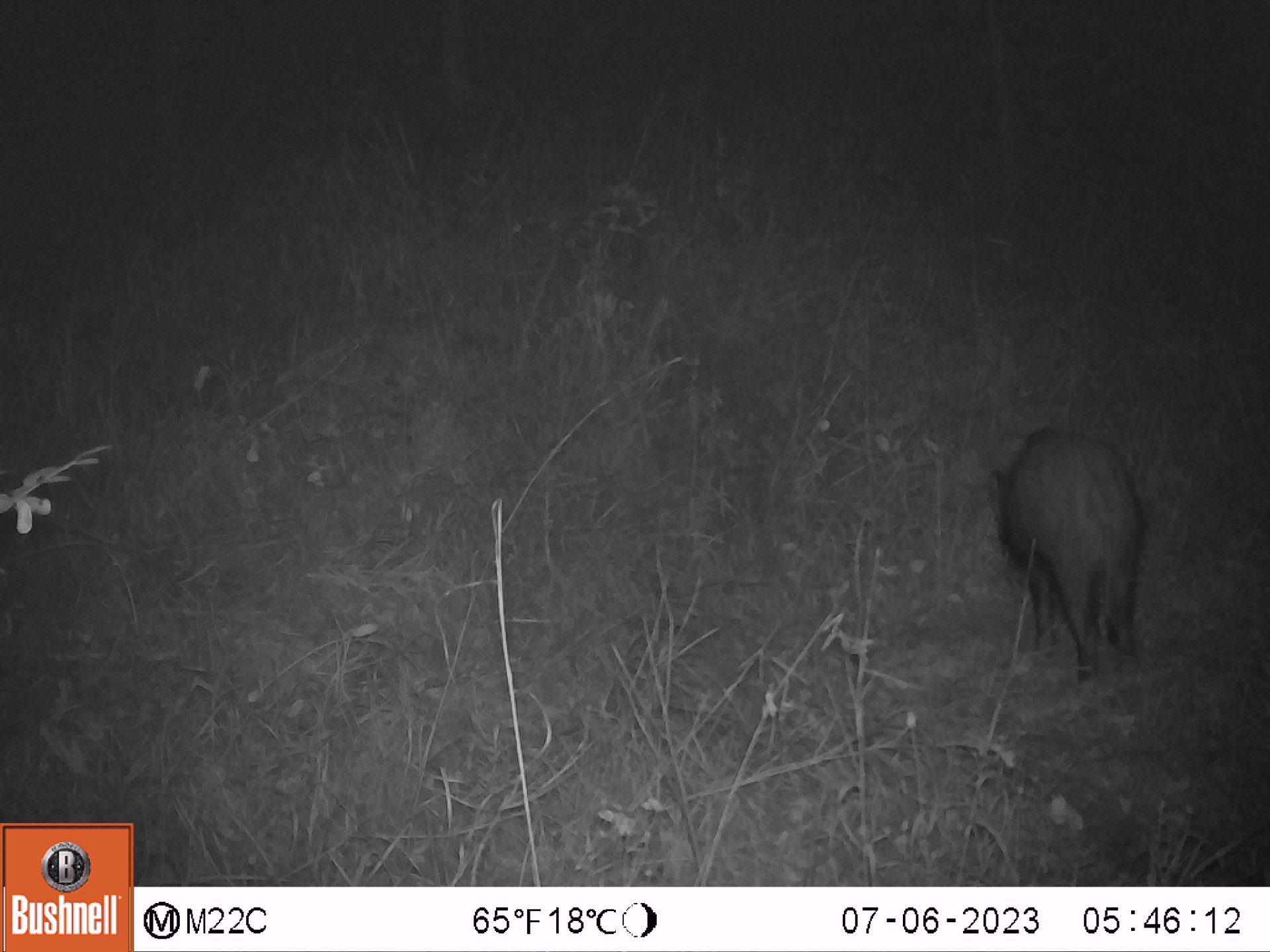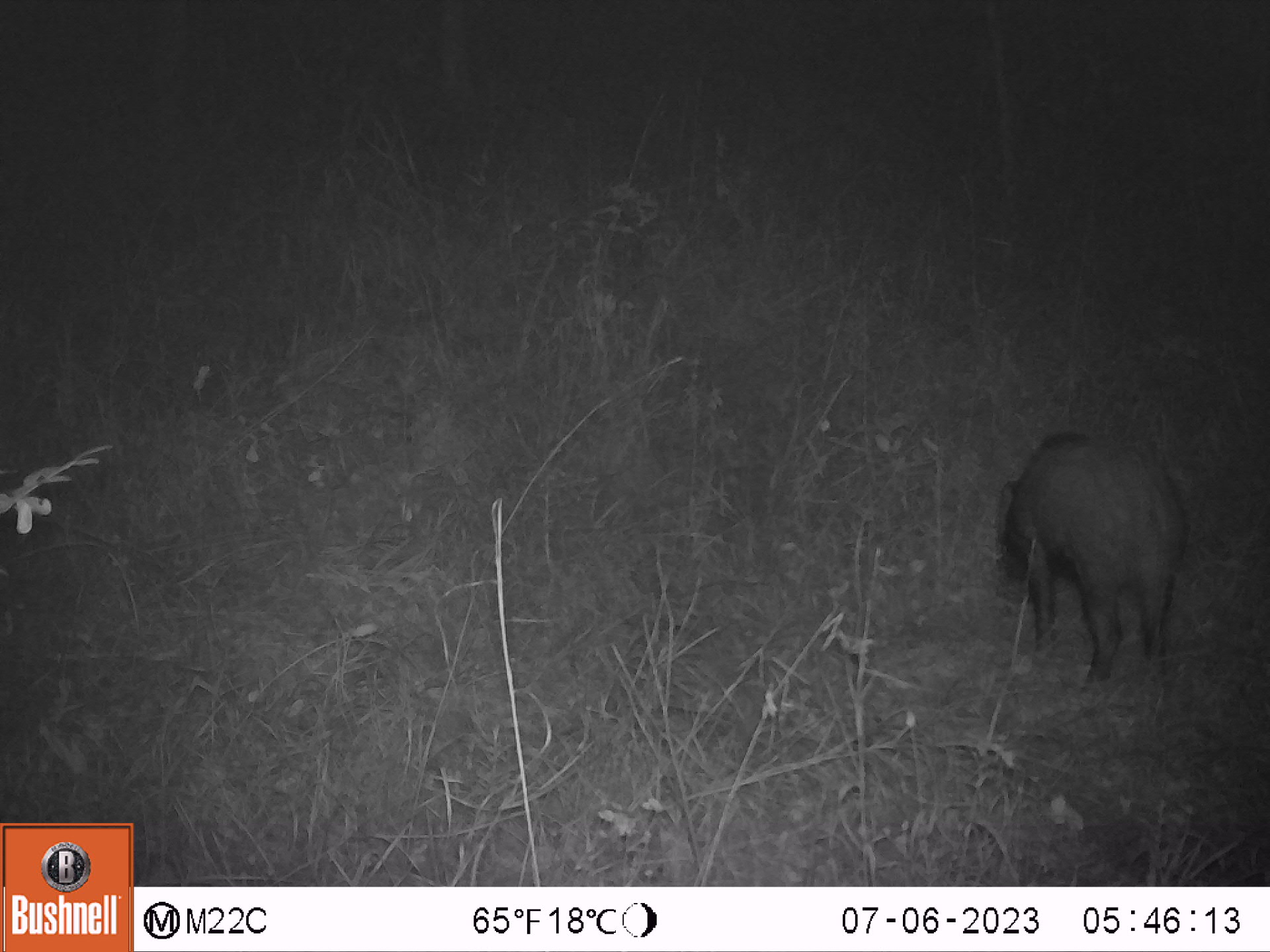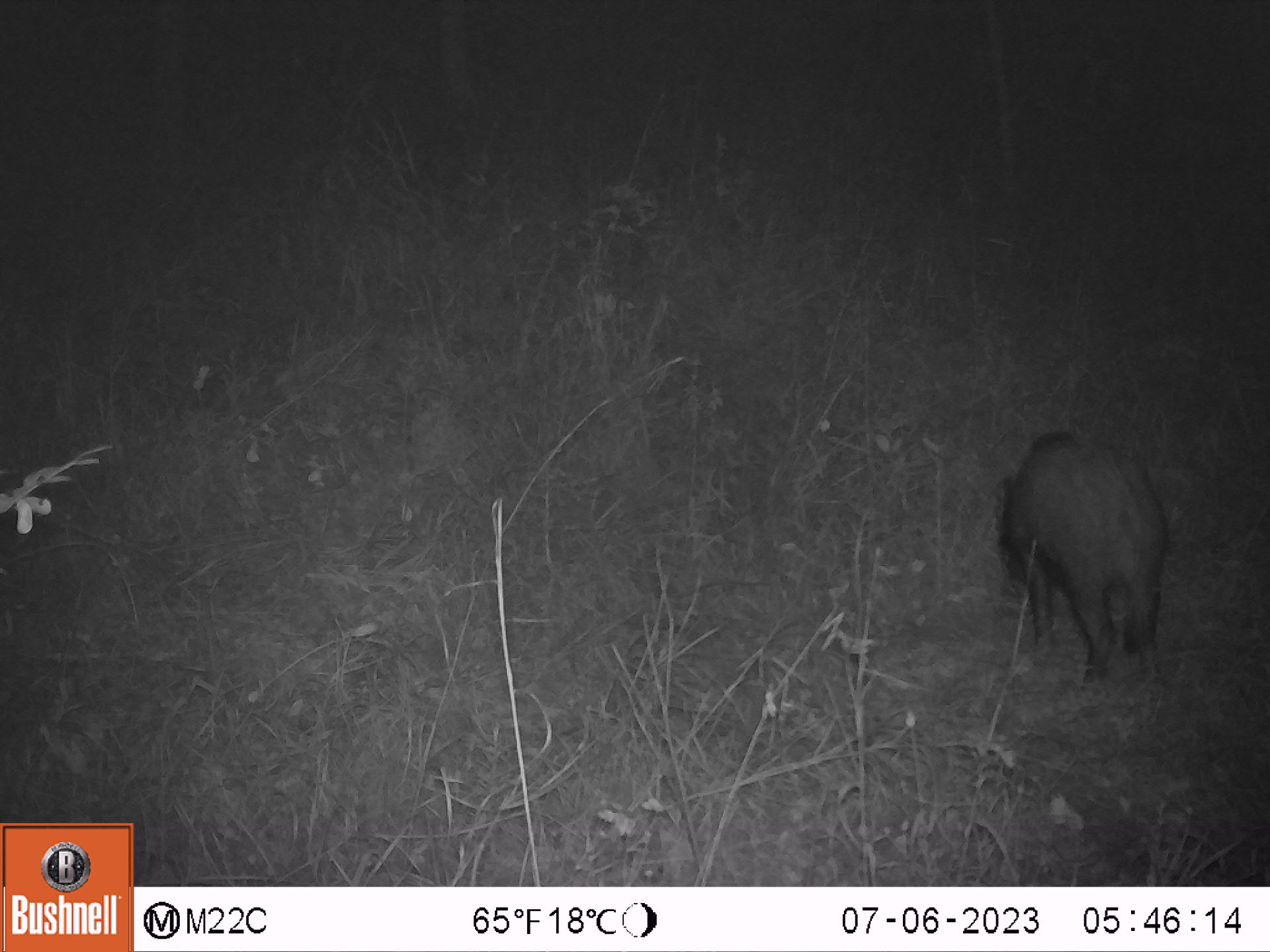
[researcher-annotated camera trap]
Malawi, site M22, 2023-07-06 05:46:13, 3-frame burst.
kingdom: Animalia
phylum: Chordata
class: Mammalia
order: Artiodactyla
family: Suidae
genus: Potamochoerus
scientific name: Potamochoerus larvatus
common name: bushpig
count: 1